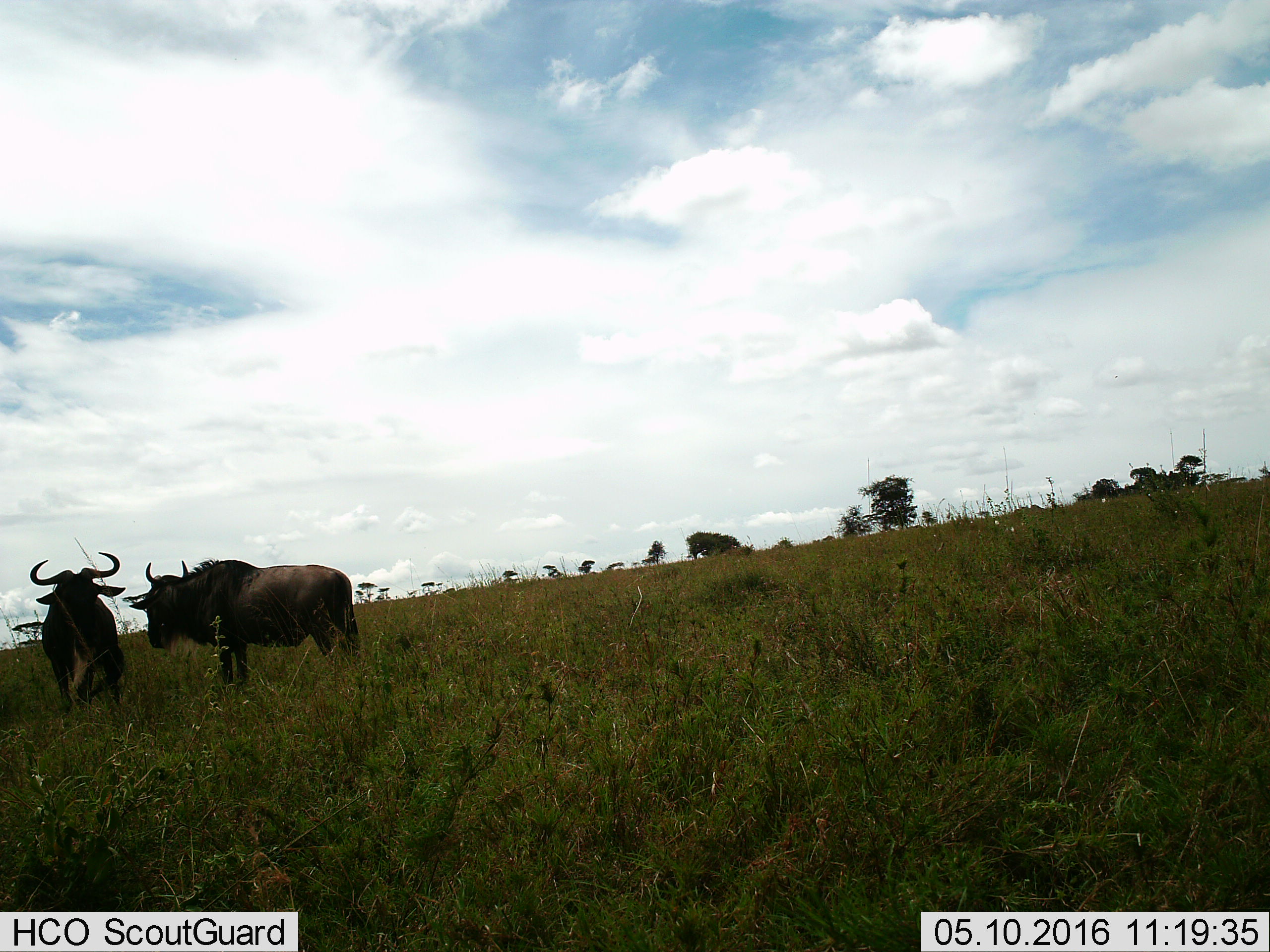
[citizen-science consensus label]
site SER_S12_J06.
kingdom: Animalia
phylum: Chordata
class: Mammalia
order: Artiodactyla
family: Bovidae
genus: Connochaetes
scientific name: Connochaetes taurinus taurinus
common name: blue wildebeest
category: wildebeestblue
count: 2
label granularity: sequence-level